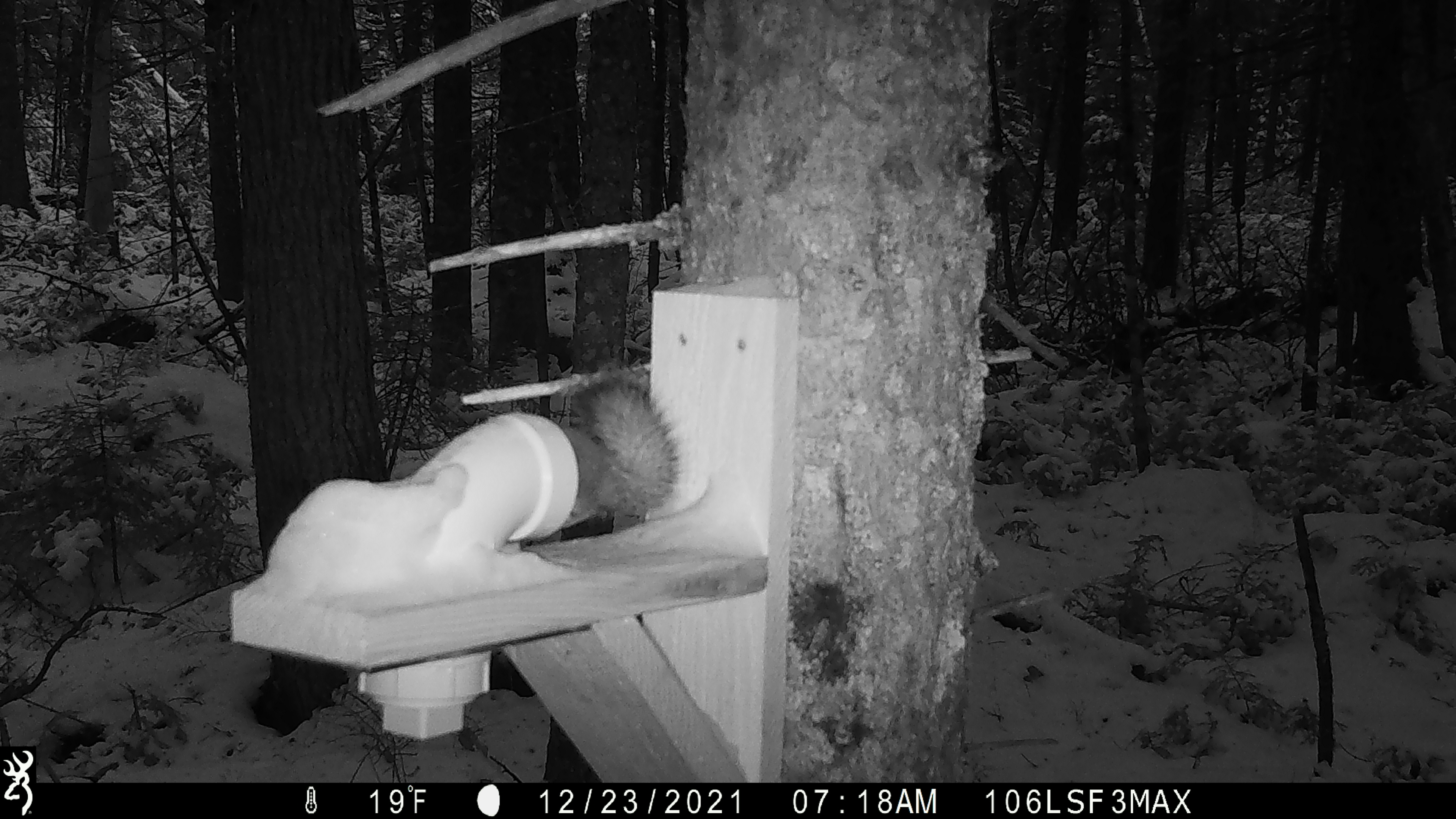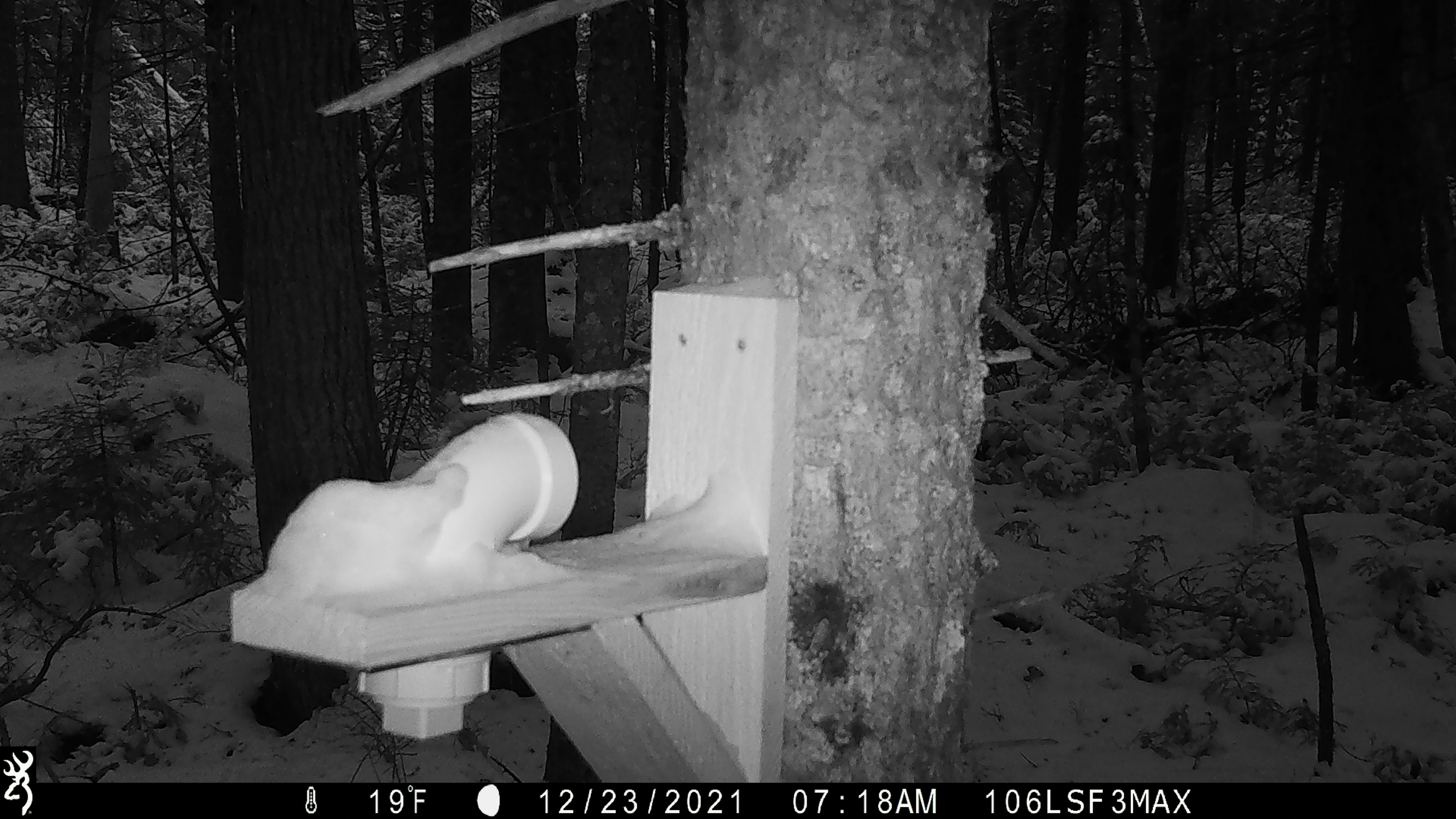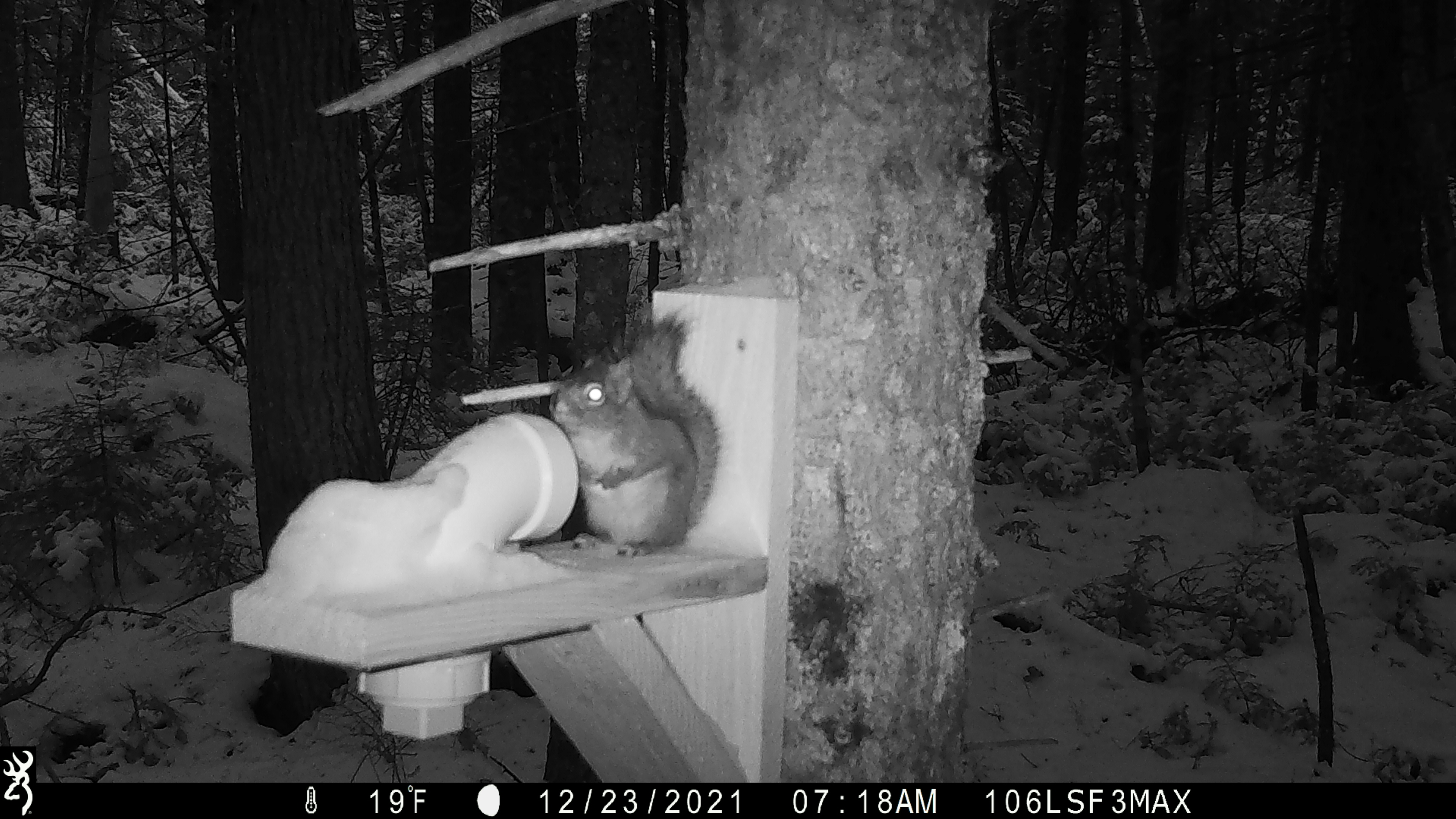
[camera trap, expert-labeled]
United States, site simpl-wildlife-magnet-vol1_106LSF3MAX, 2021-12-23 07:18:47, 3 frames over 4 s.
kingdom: Animalia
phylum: Chordata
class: Mammalia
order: Rodentia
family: Sciuridae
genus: Tamiasciurus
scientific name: Tamiasciurus hudsonicus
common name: red squirrel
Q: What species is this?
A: Red squirrel (Tamiasciurus hudsonicus).